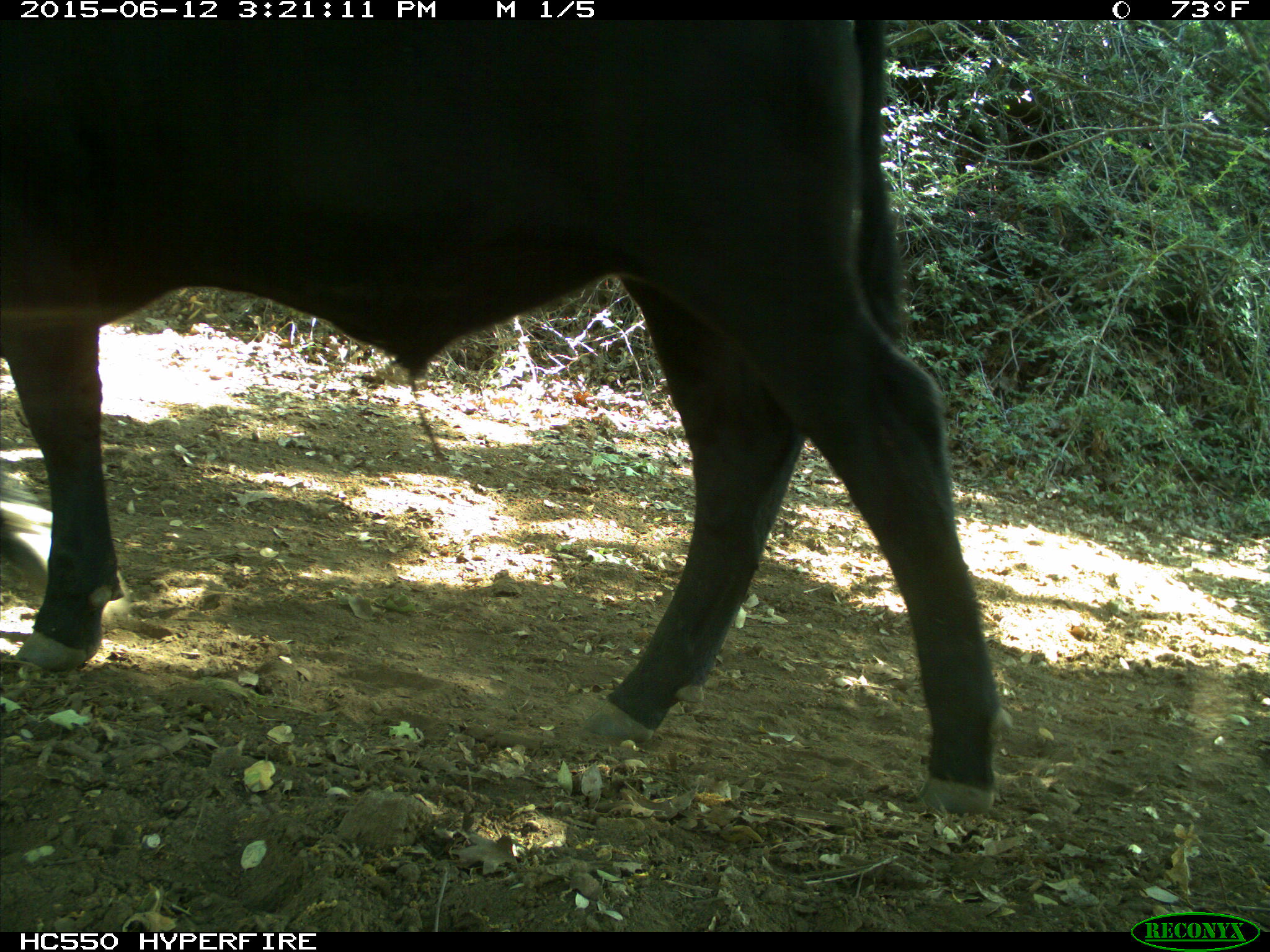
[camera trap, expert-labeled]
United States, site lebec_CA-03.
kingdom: Animalia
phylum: Chordata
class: Mammalia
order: Artiodactyla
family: Bovidae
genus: Bos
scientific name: Bos taurus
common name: domestic cow